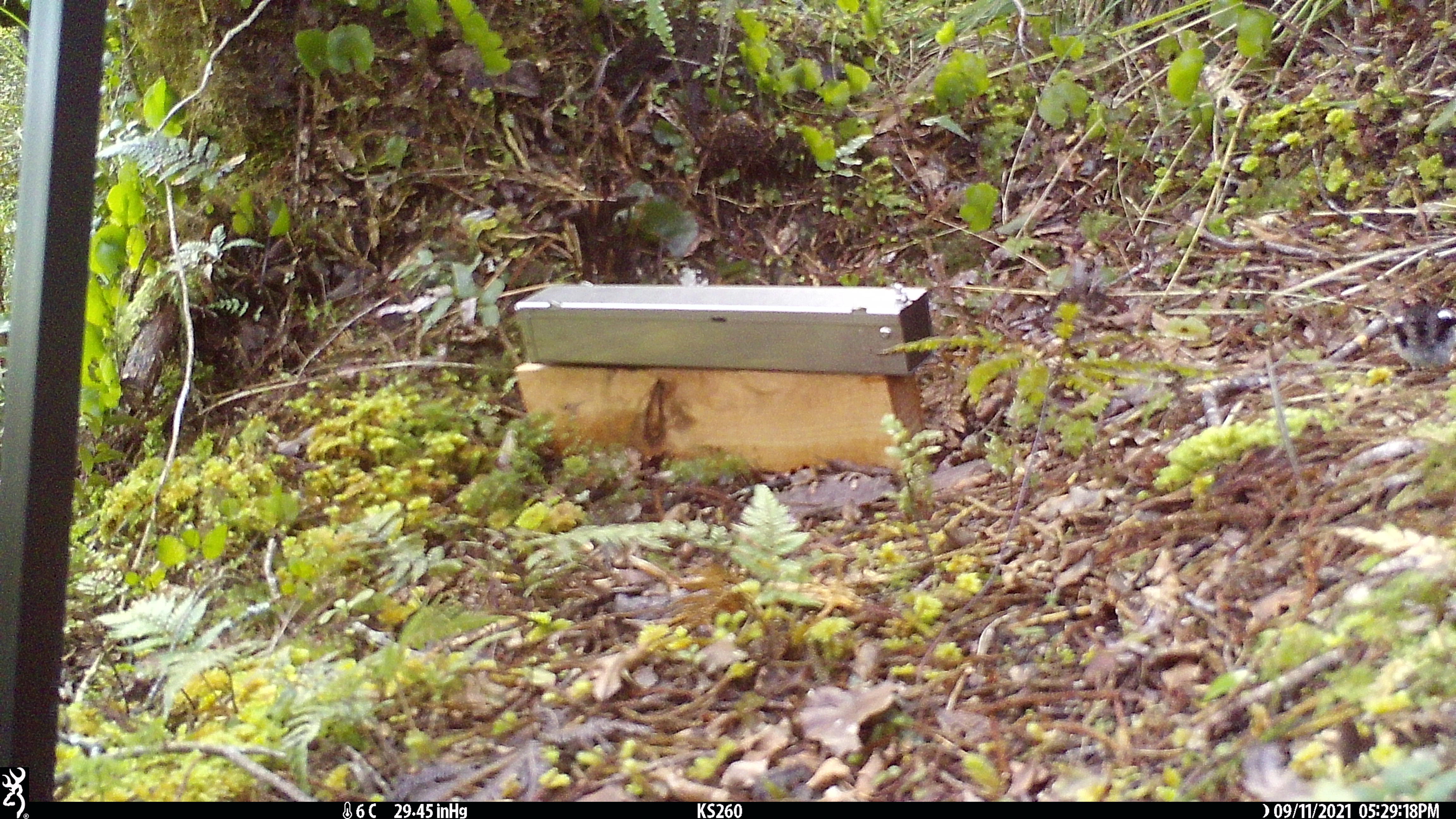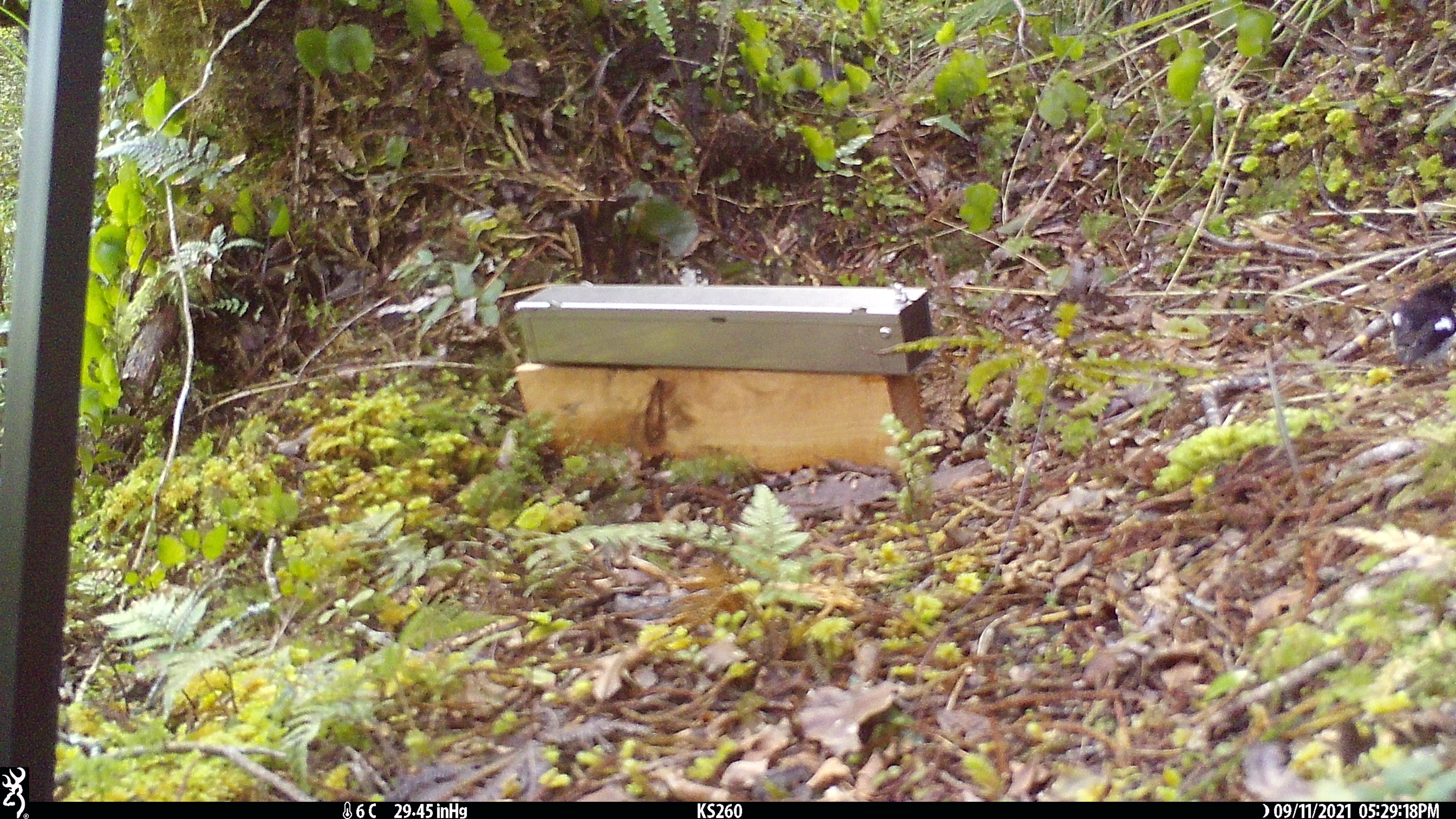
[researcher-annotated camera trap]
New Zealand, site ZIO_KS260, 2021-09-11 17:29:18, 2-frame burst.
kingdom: Animalia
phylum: Chordata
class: Aves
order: Passeriformes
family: Petroicidae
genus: Petroica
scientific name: Petroica macrocephala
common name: tomtit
Tomtit (Petroica macrocephala).